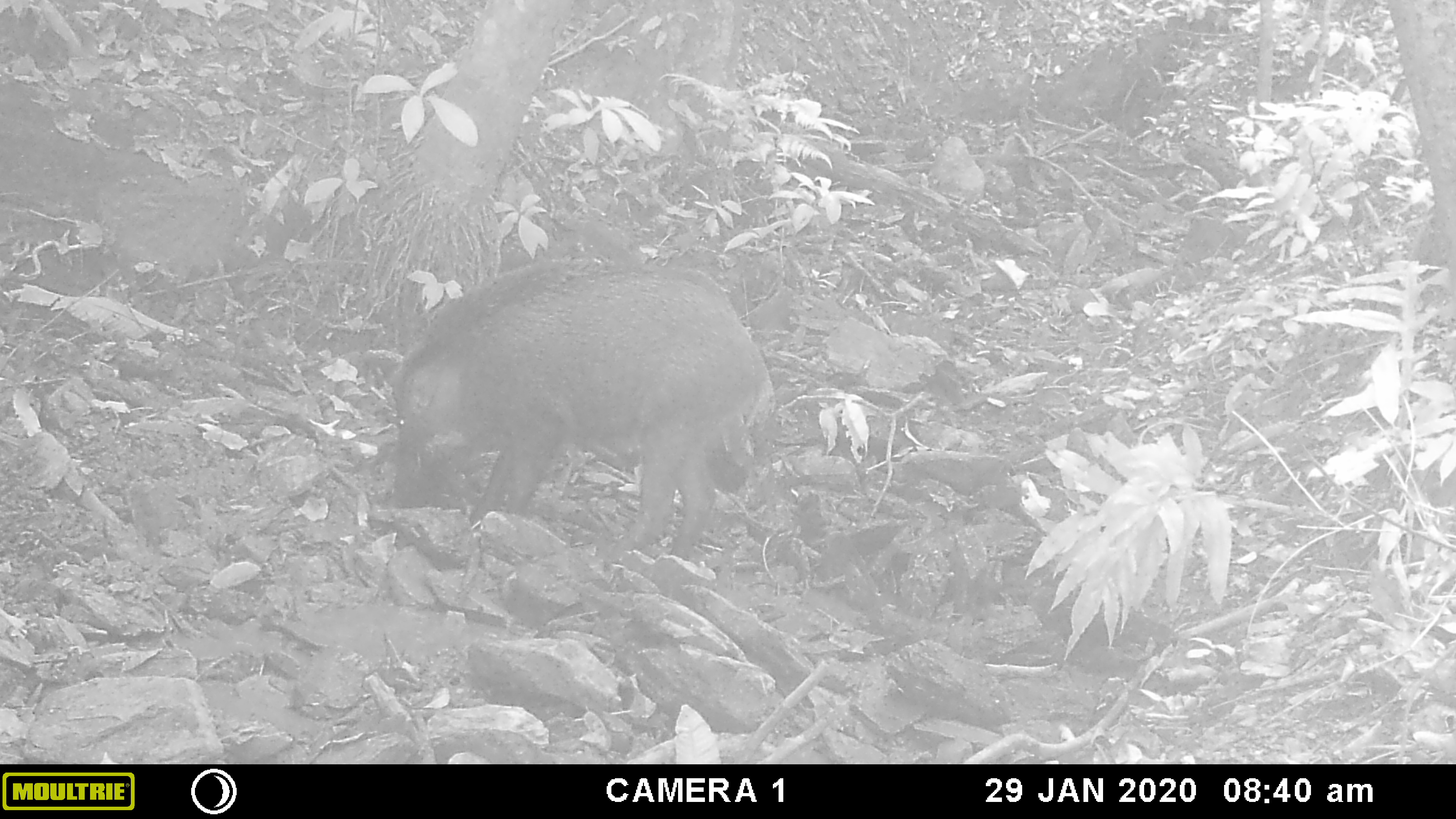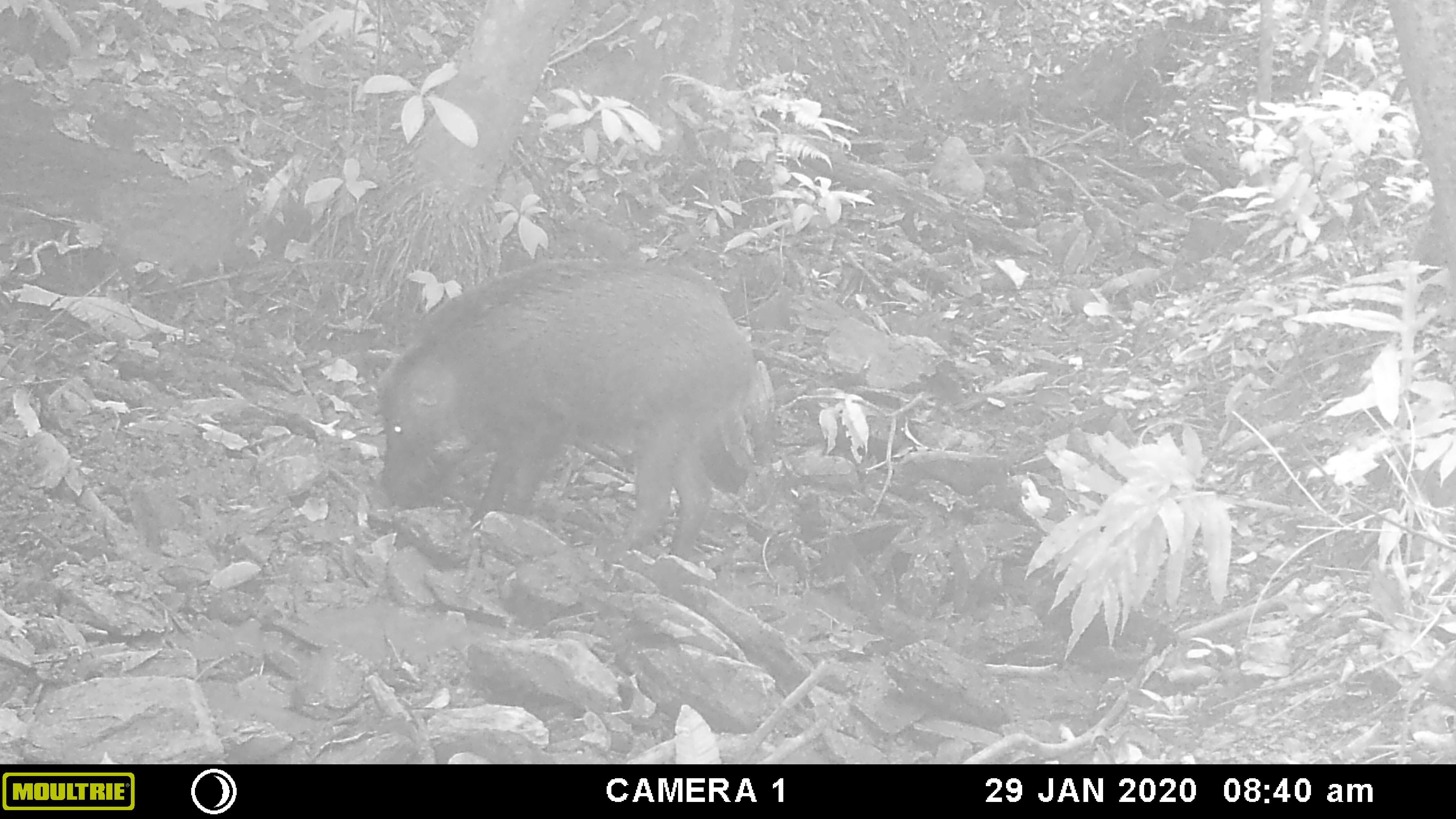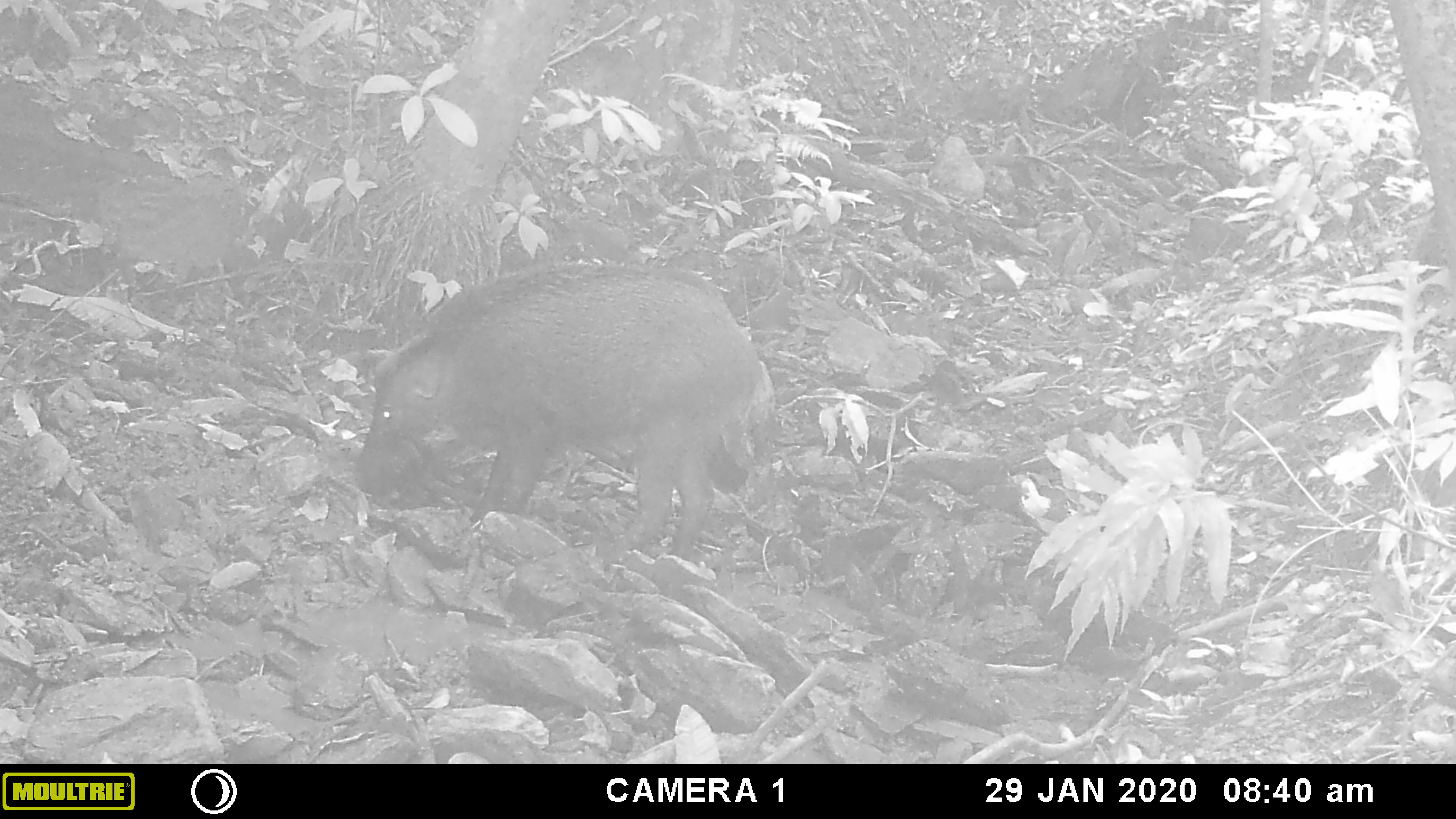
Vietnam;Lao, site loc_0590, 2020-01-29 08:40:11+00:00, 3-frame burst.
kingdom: Animalia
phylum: Chordata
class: Mammalia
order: Artiodactyla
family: Suidae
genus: Sus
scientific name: Sus scrofa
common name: eurasian wild pig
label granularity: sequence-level